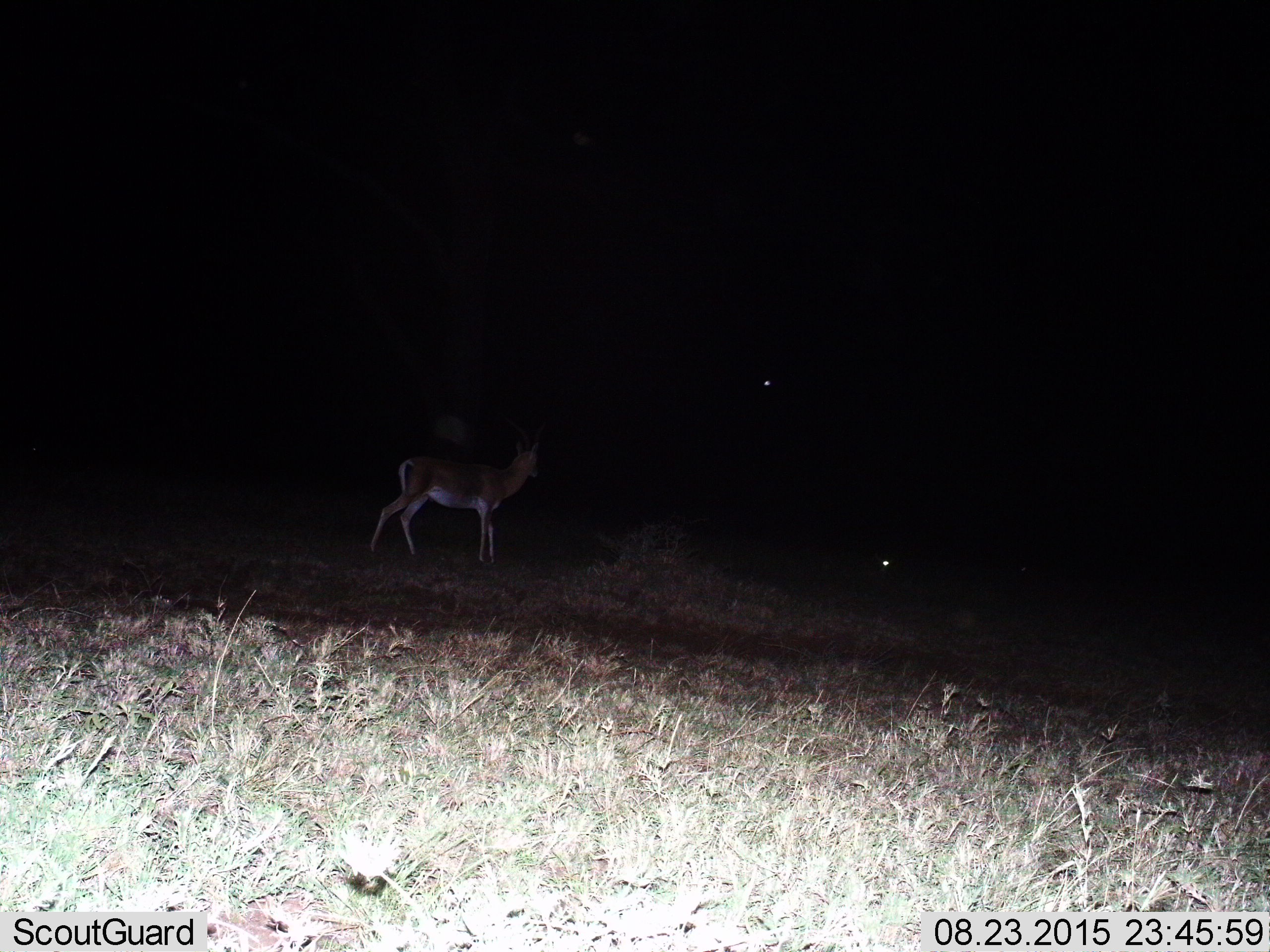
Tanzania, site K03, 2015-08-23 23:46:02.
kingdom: Animalia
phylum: Chordata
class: Mammalia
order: Artiodactyla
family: Bovidae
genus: Nanger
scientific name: Nanger granti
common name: grant's gazelle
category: gazellegrants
Gazellegrants (grant's gazelle) (Nanger granti), count 2. Behavior (volunteer vote fractions): standing 100%, resting 25%, moving 0%, interacting 0%. Young present (vote fraction): 0%. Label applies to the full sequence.